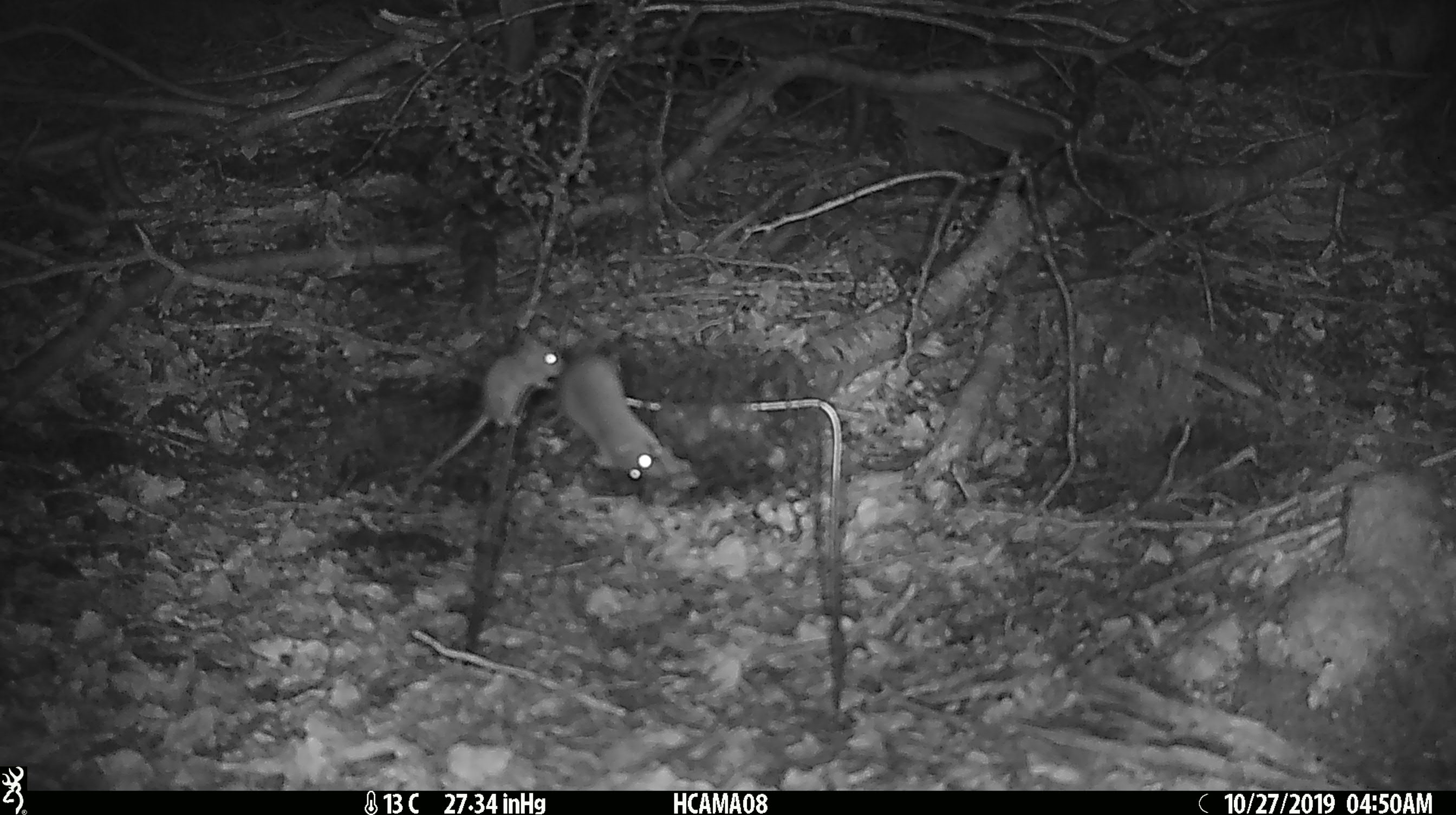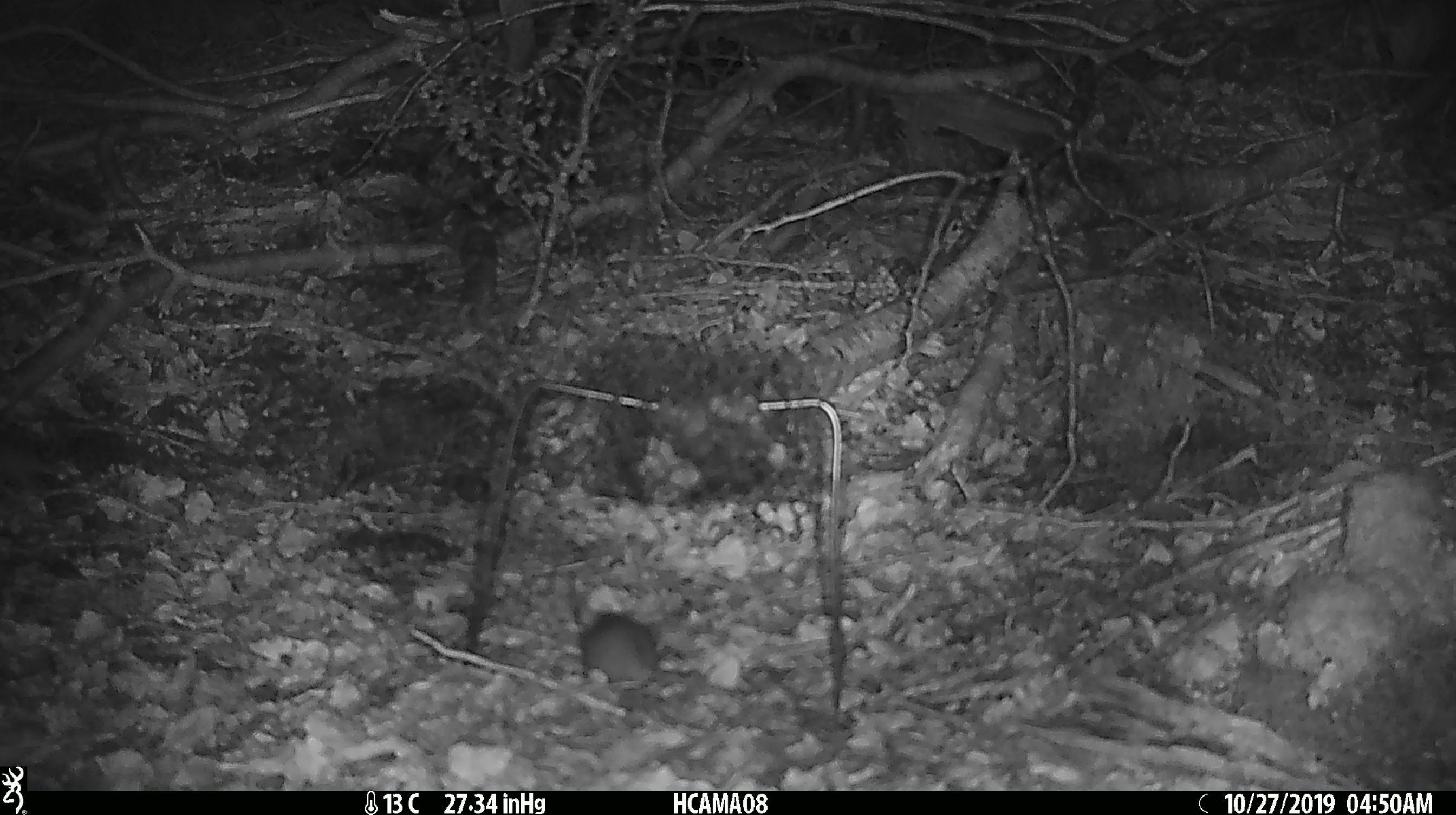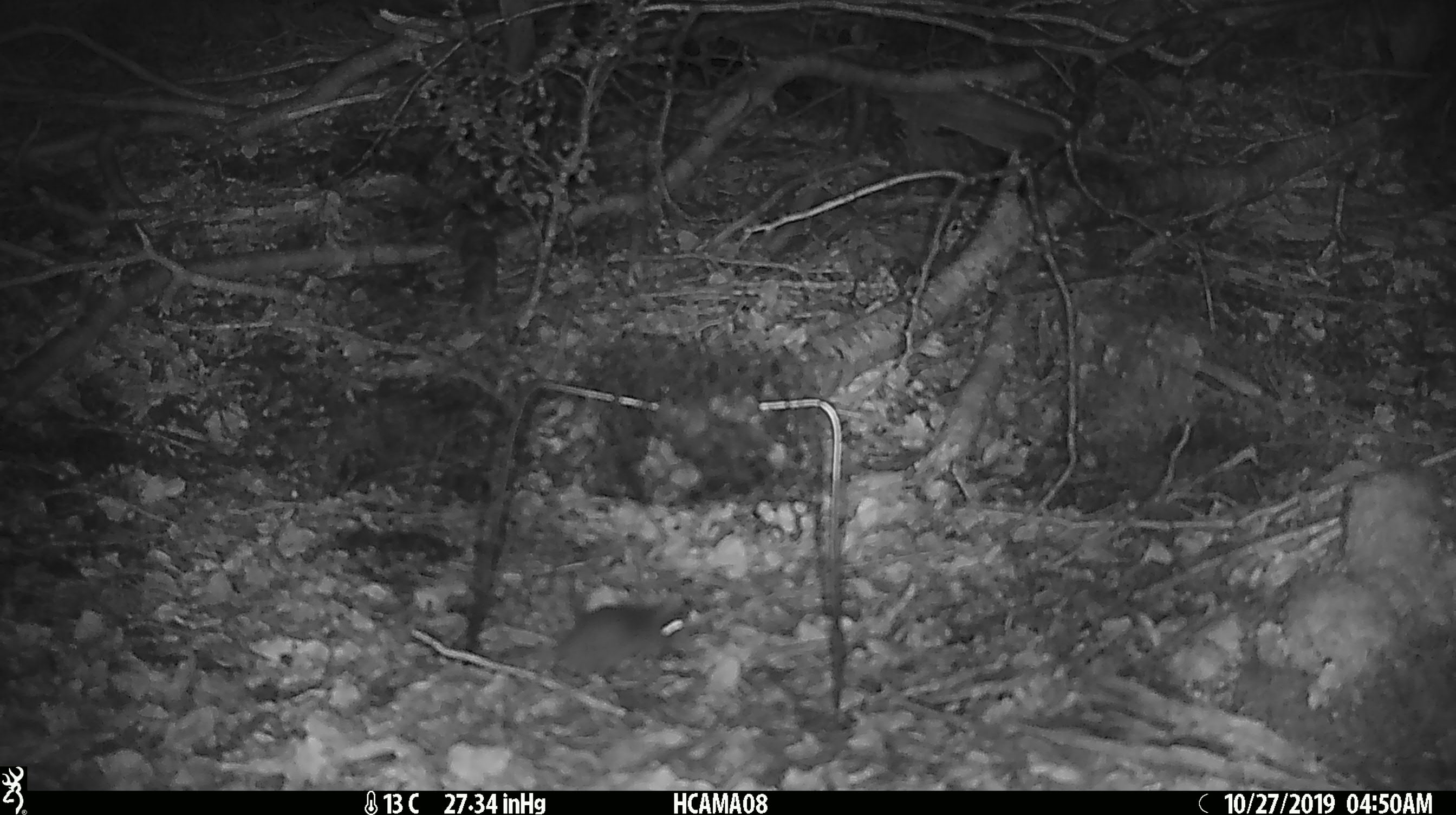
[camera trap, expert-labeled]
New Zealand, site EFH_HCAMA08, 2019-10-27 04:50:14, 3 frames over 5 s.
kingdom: Animalia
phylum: Chordata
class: Mammalia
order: Rodentia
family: Muridae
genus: Mus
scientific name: Mus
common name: mouse